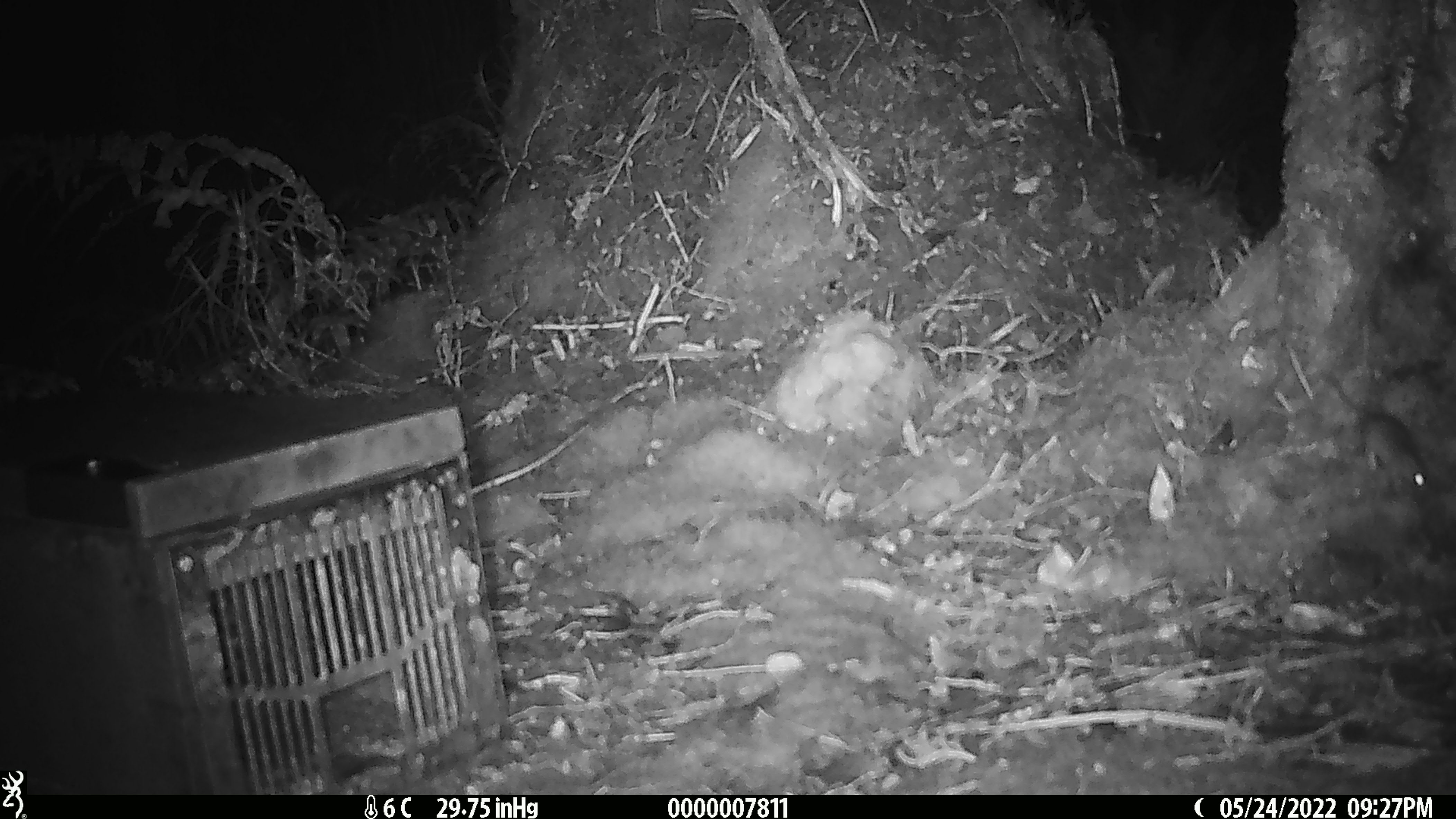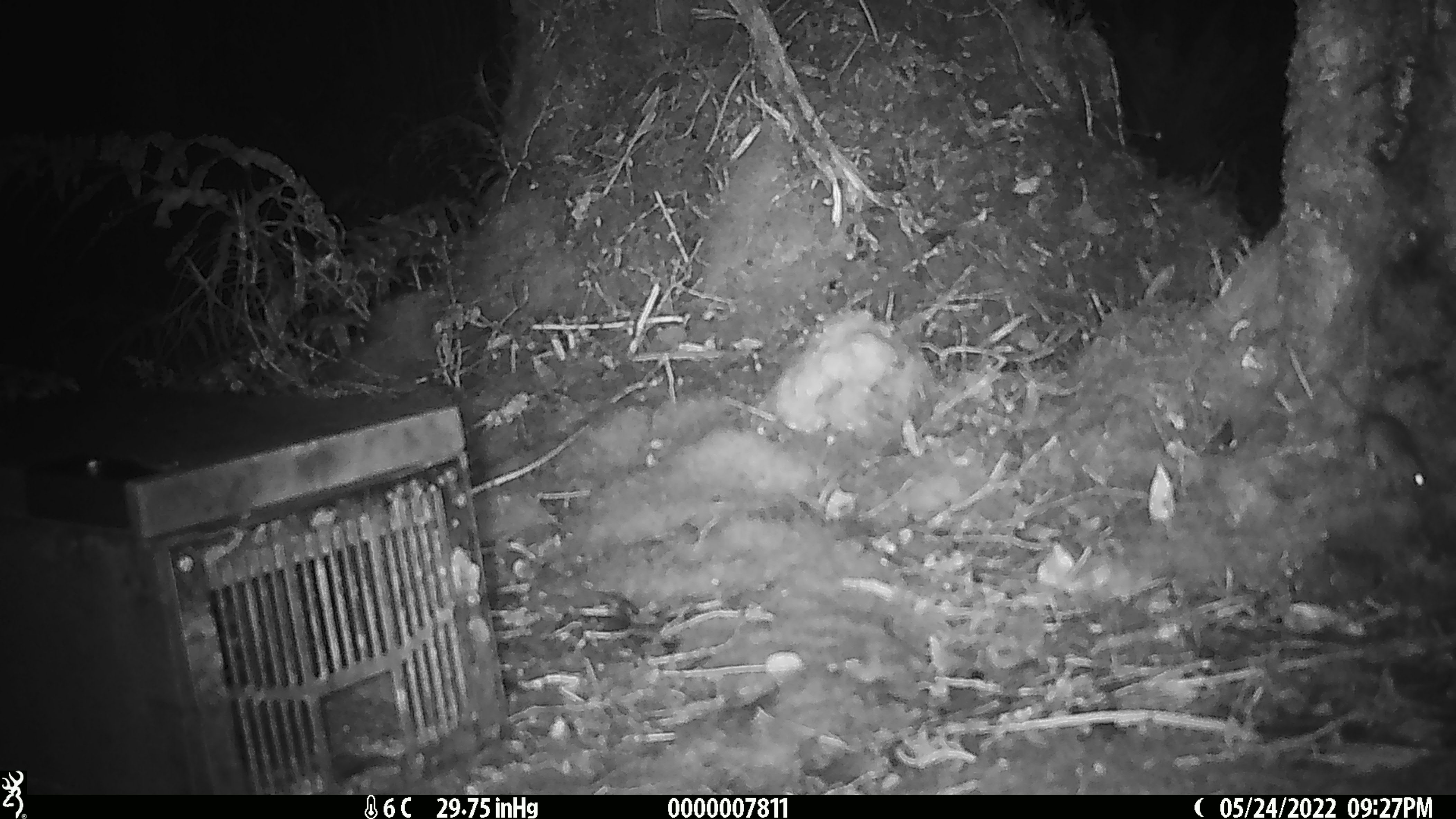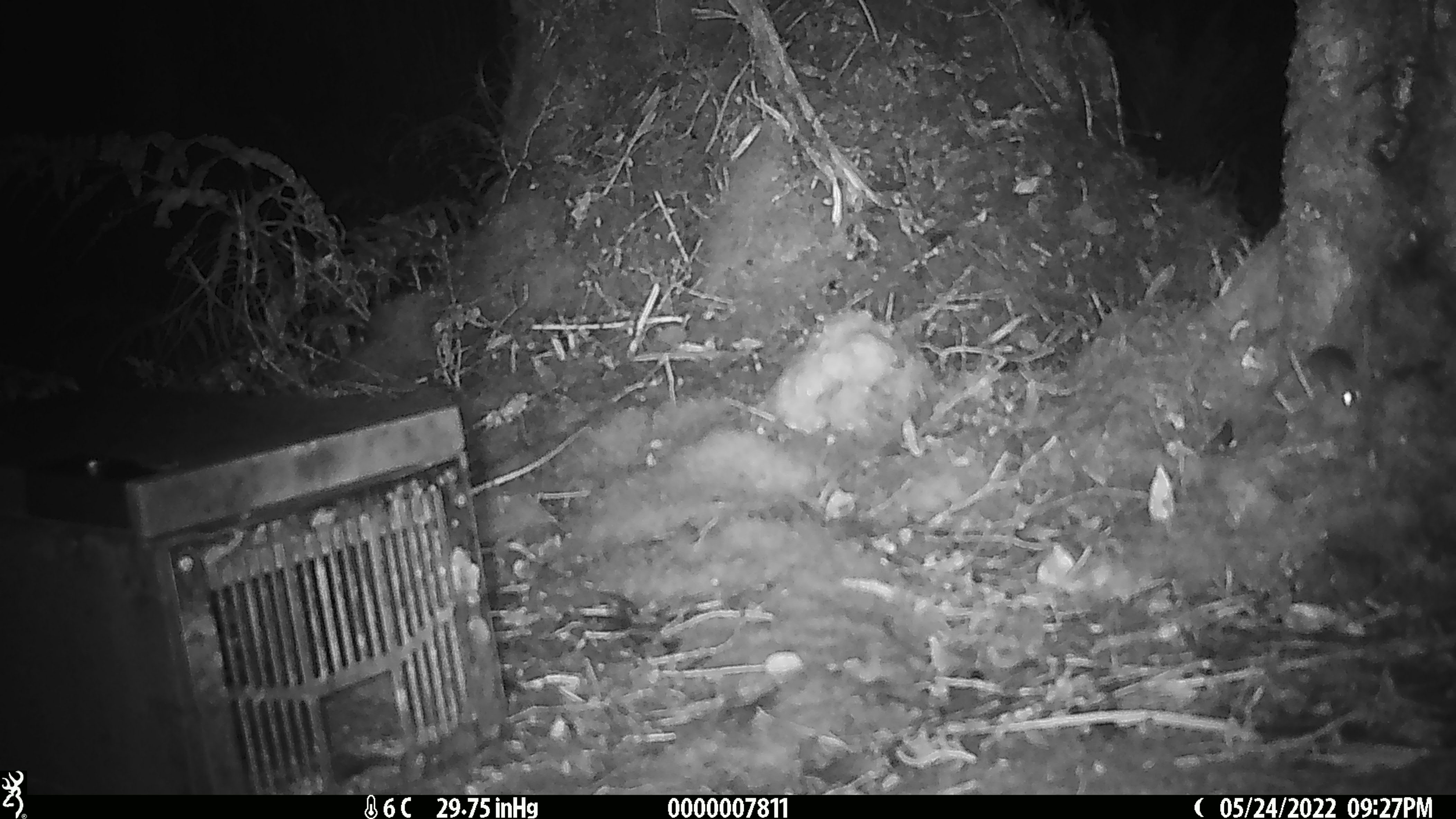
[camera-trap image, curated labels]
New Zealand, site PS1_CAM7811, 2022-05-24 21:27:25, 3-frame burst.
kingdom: Animalia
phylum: Chordata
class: Mammalia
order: Rodentia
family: Muridae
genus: Mus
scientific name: Mus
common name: mouse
Mouse (Mus).